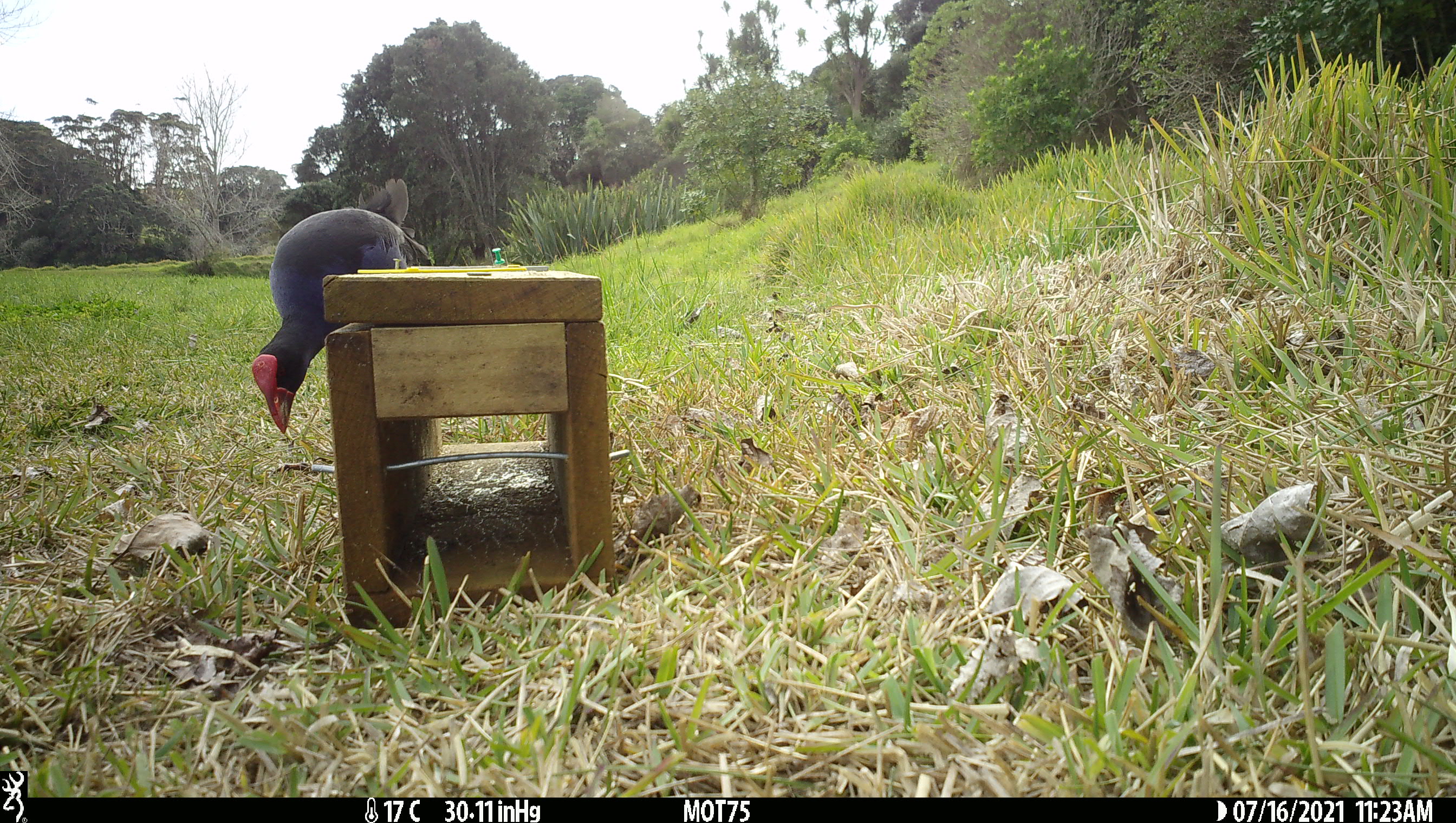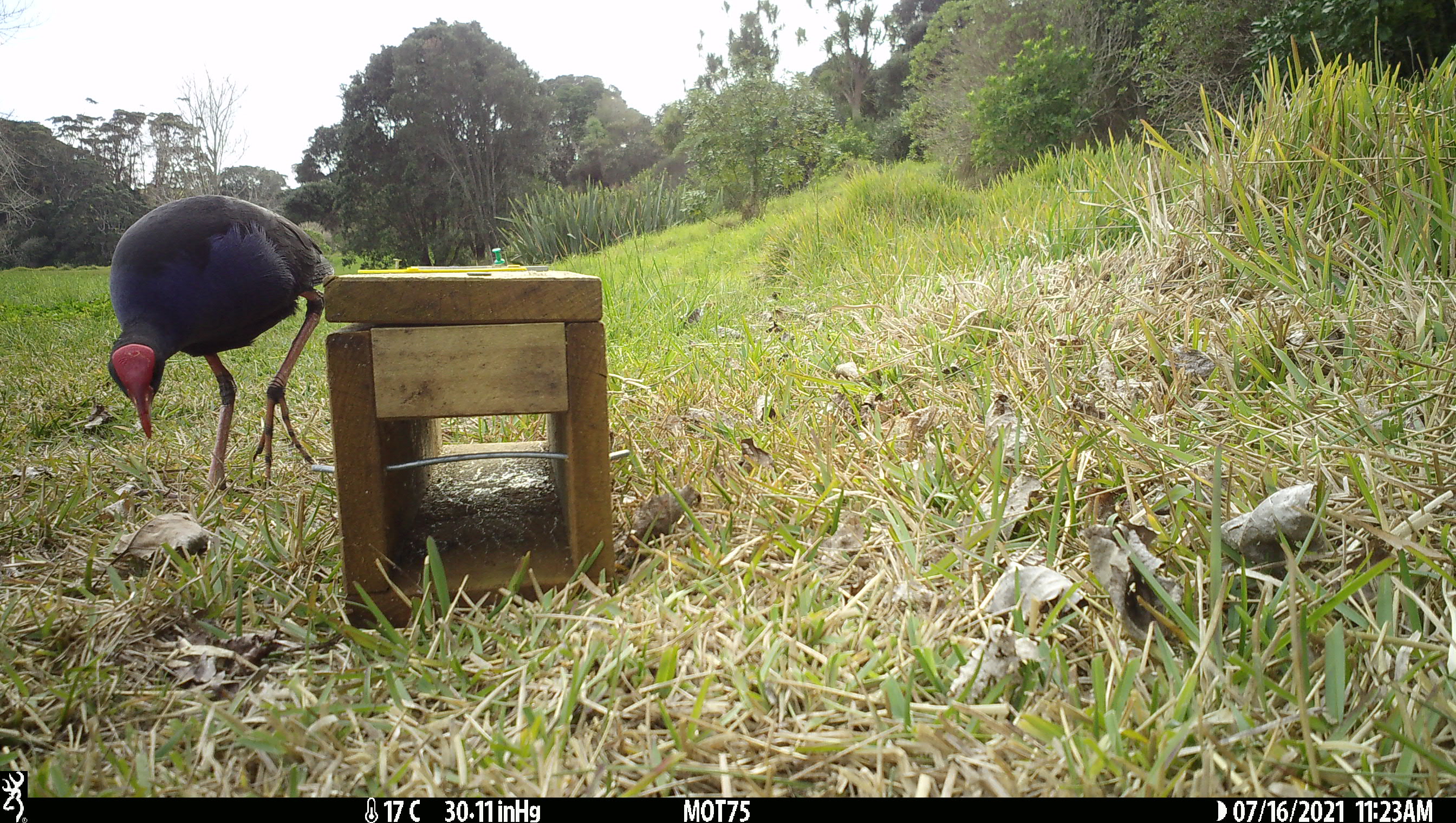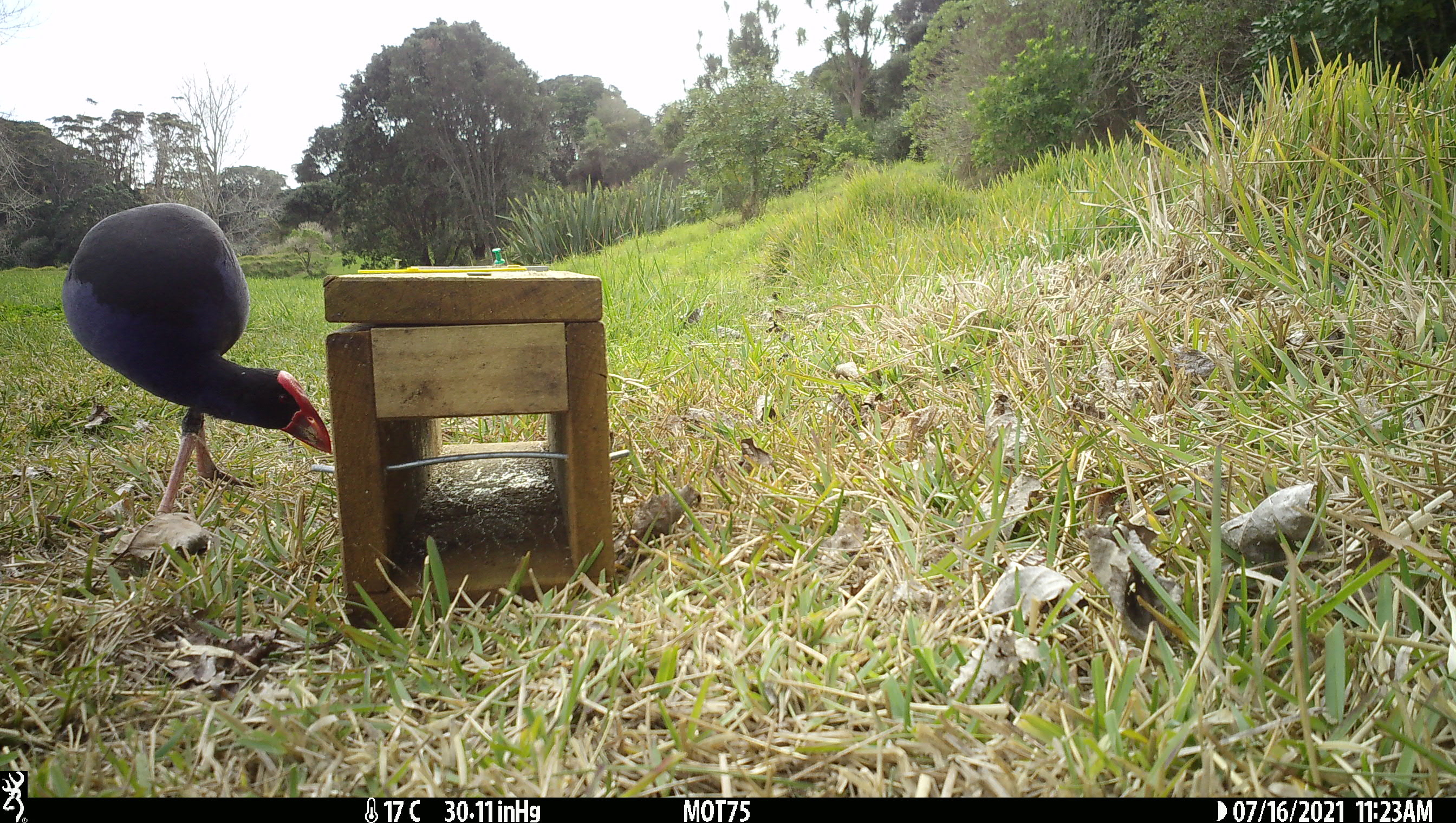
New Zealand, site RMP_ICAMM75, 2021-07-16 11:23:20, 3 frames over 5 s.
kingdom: Animalia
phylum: Chordata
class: Aves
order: Gruiformes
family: Rallidae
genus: Porphyrio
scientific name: Porphyrio melanotus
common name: australasian swamphen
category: pukeko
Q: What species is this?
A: Pukeko (australasian swamphen) (Porphyrio melanotus).